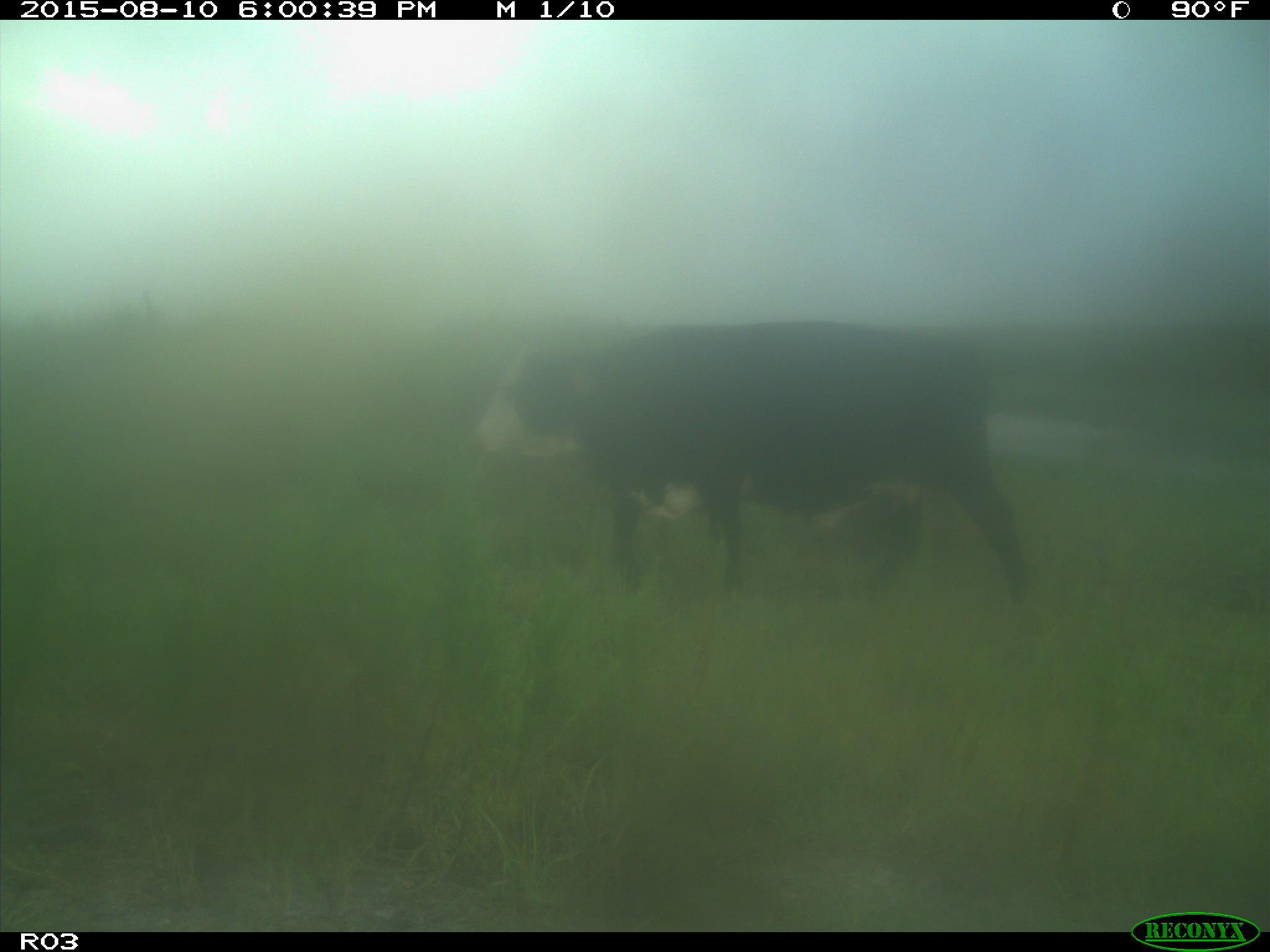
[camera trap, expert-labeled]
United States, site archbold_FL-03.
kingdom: Animalia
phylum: Chordata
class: Mammalia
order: Artiodactyla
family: Bovidae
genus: Bos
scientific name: Bos taurus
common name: domestic cow